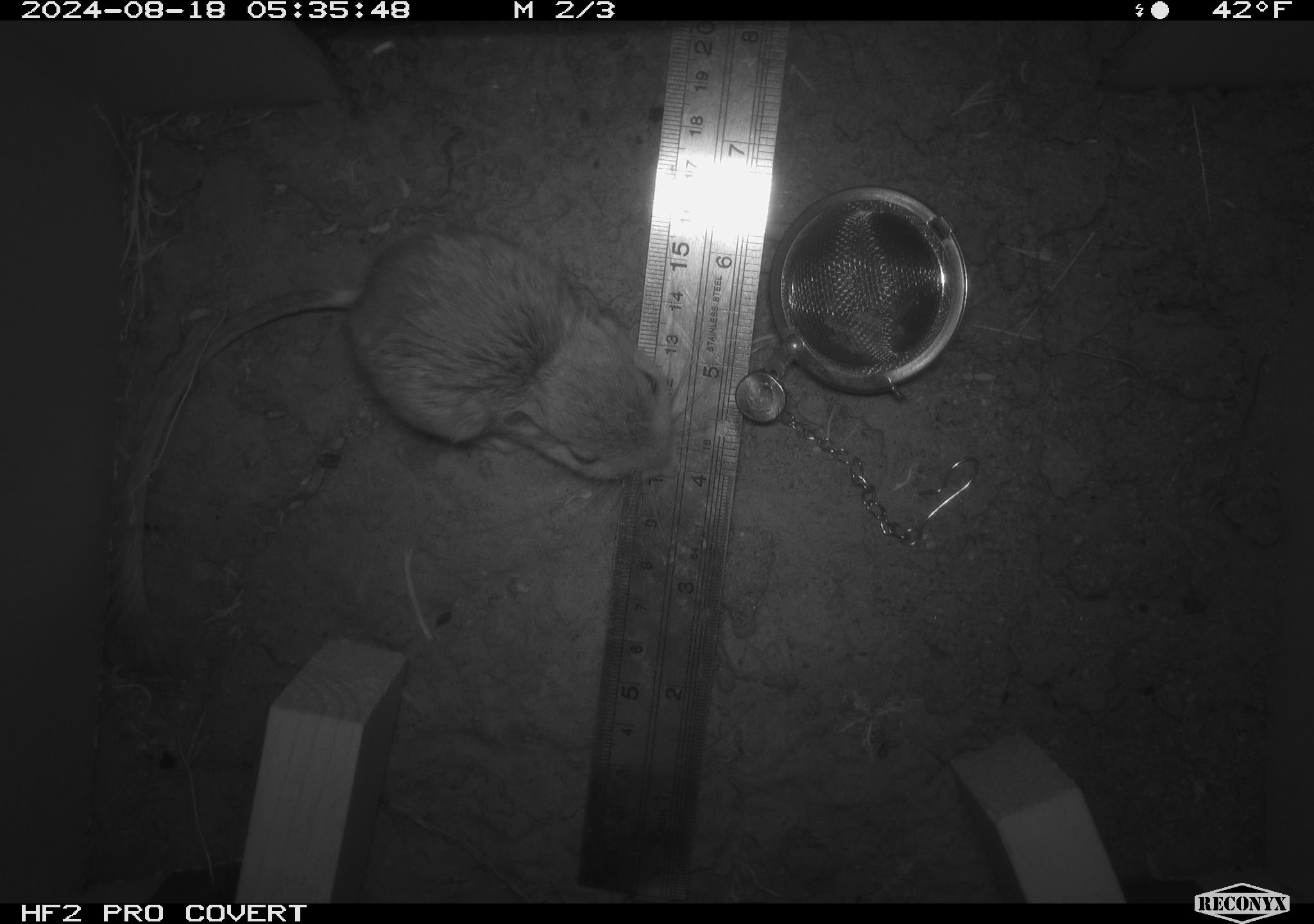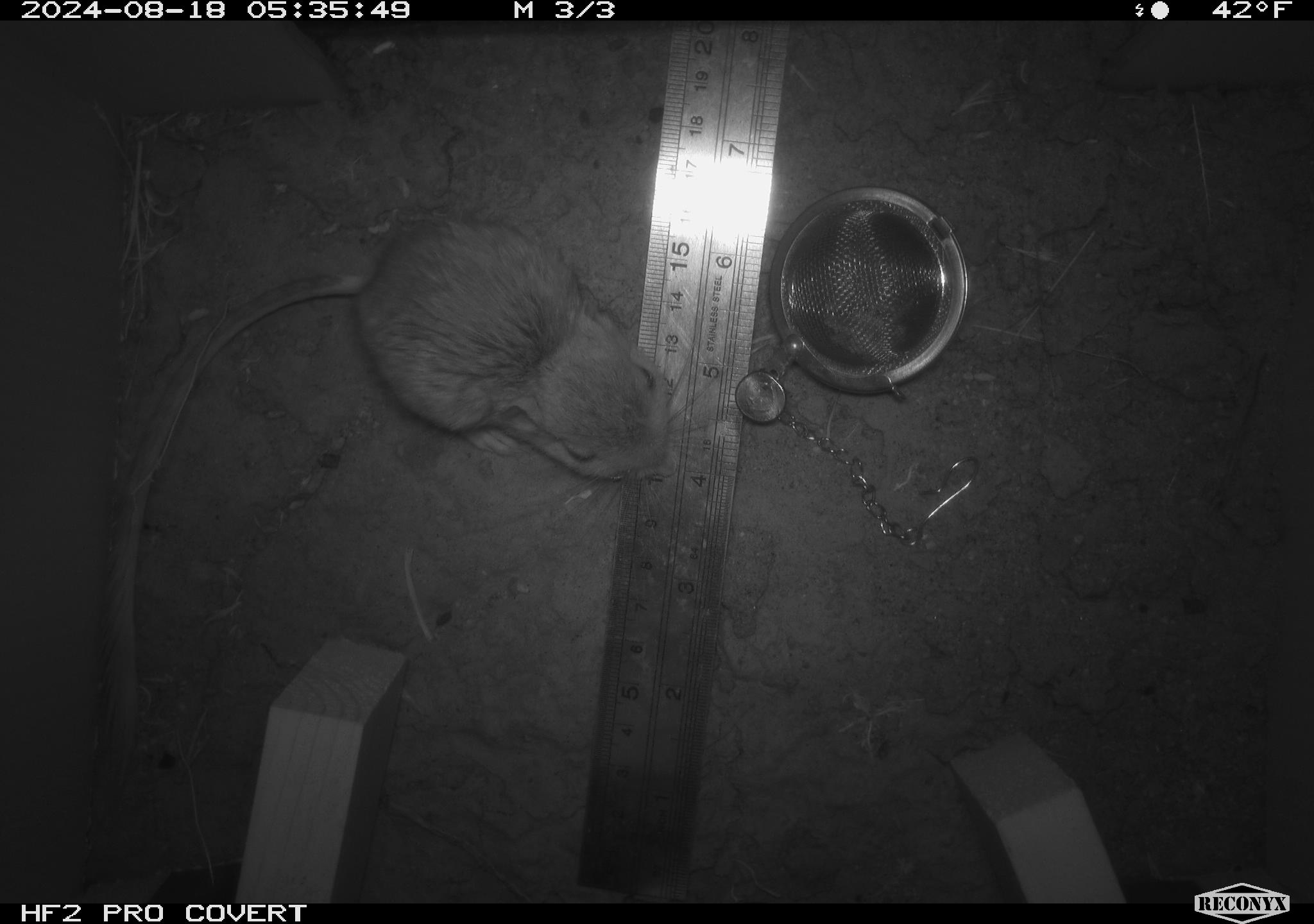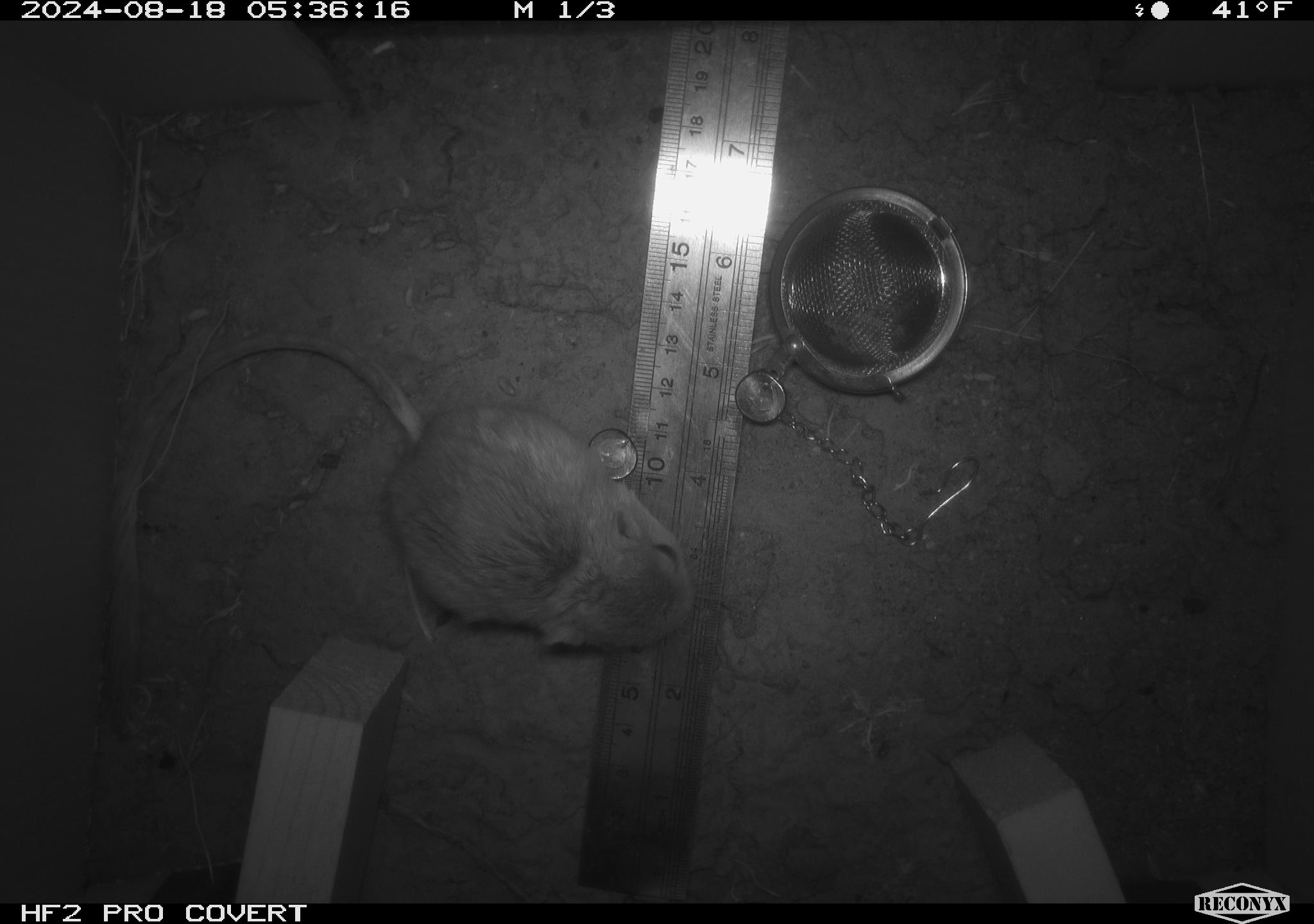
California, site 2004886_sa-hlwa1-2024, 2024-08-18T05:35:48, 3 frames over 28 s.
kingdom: Animalia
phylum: Chordata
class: Mammalia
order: Rodentia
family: Heteromyidae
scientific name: Heteromyidae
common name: kangaroo rats and pocket mice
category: heteromyidae family